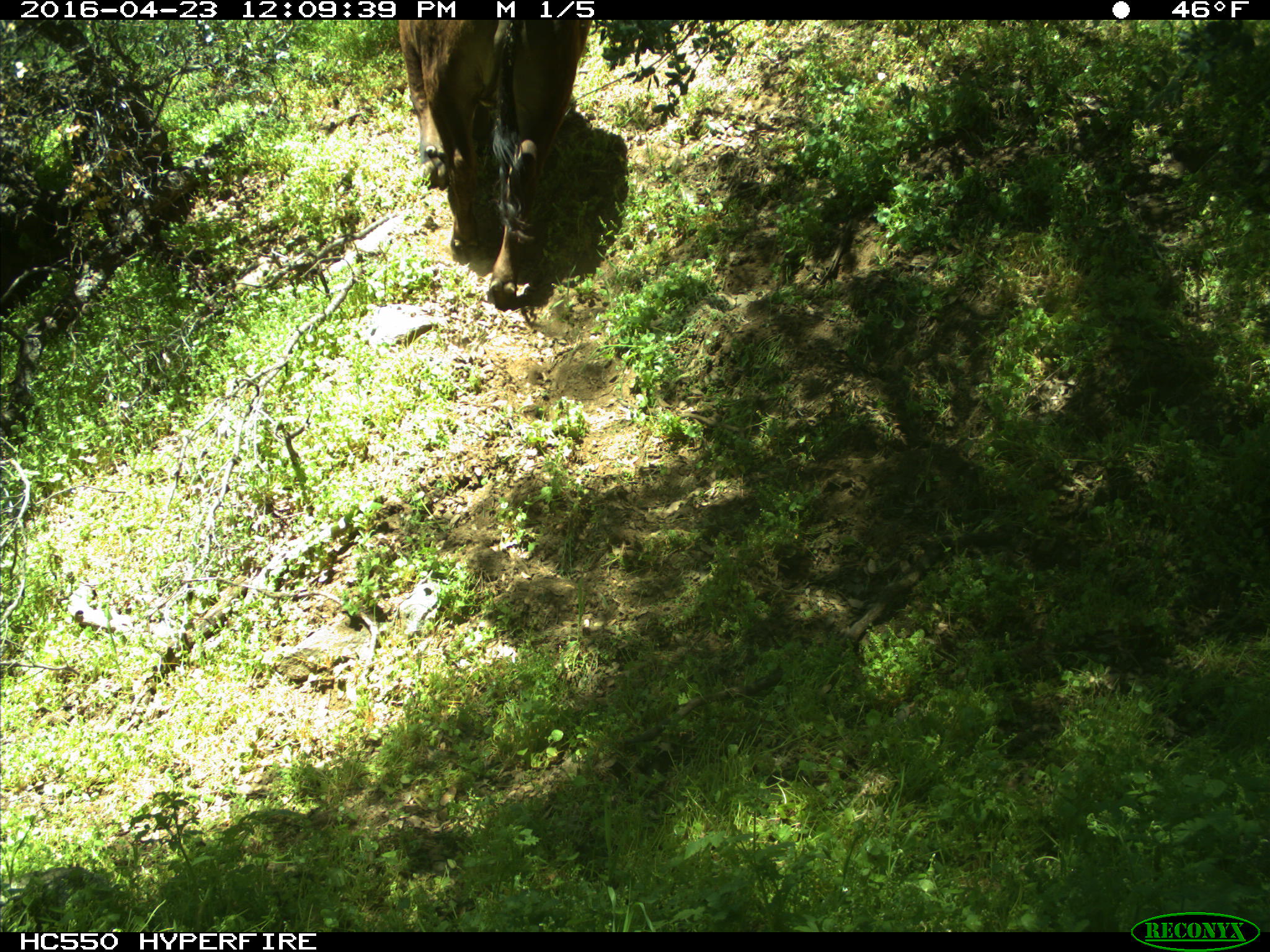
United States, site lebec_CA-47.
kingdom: Animalia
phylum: Chordata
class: Mammalia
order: Artiodactyla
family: Bovidae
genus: Bos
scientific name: Bos taurus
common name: domestic cow